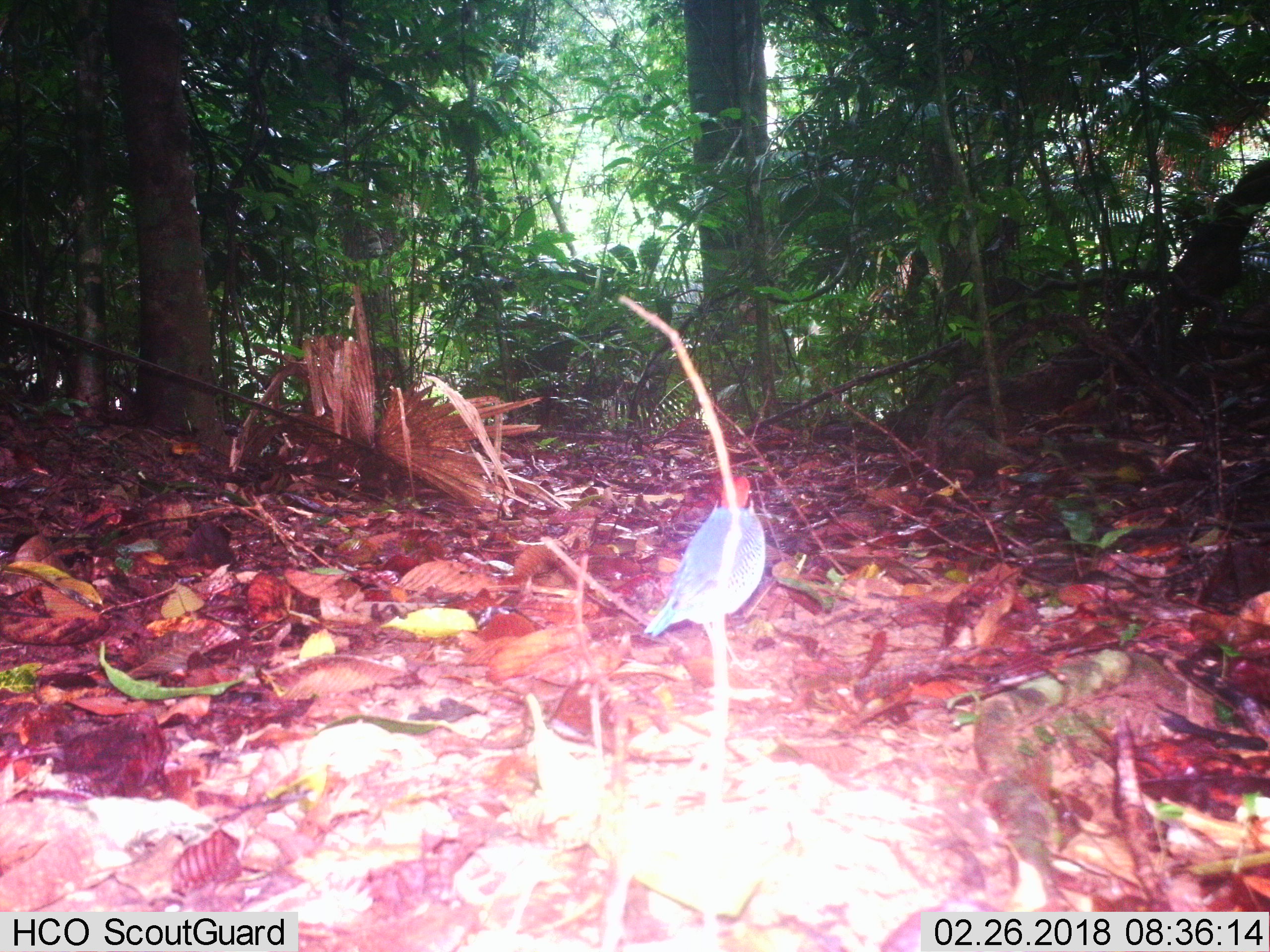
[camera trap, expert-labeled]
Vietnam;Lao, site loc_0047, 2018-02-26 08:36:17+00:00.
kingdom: Animalia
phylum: Chordata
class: Aves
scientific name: Aves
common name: bird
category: unidentified bird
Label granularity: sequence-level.